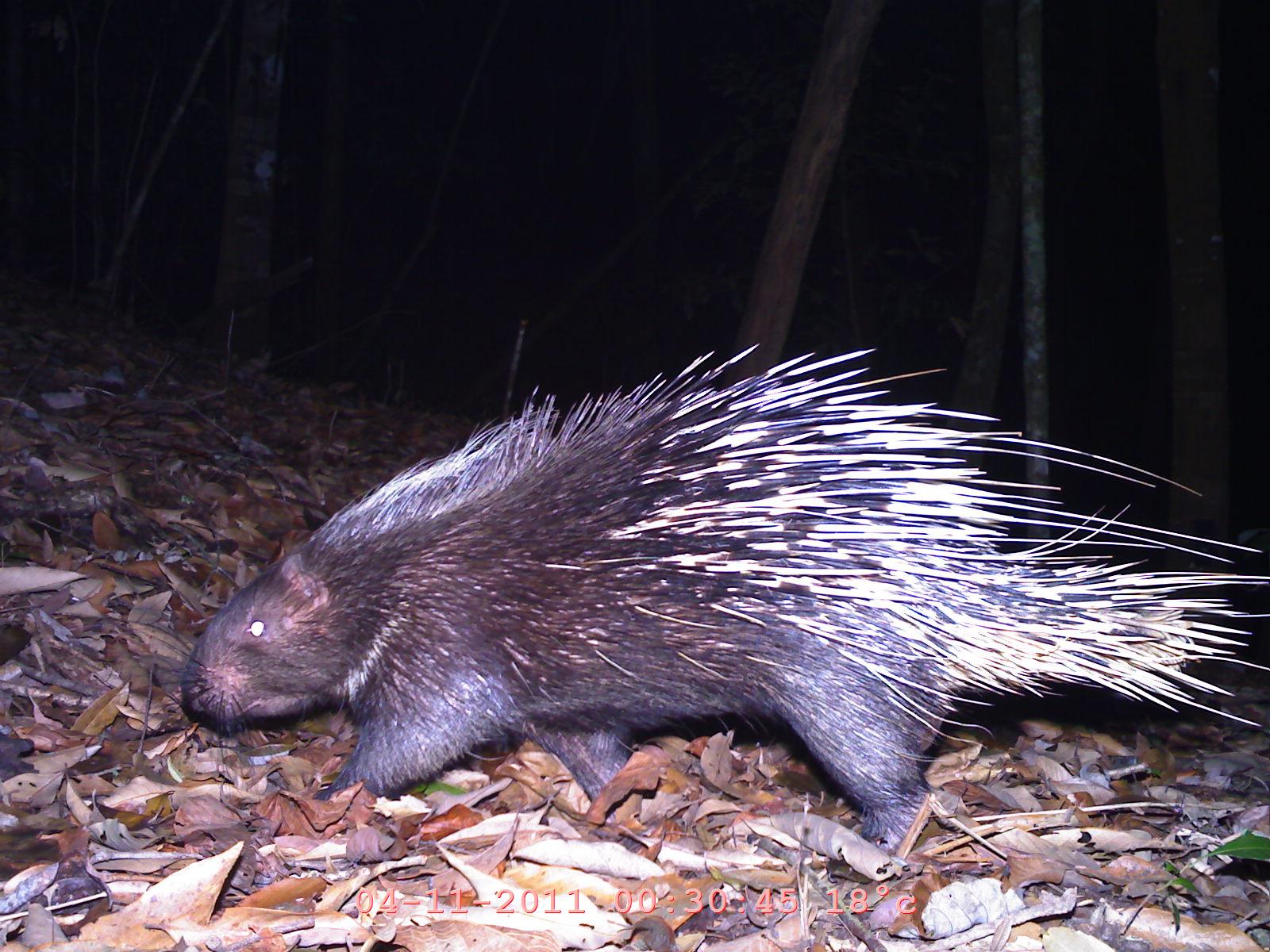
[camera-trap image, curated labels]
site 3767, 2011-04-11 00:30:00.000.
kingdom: Animalia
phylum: Chordata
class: Mammalia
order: Rodentia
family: Hystricidae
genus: Hystrix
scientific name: Hystrix brachyura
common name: east asian porcupine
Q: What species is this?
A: Hystrix brachyura (east asian porcupine).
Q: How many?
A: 1.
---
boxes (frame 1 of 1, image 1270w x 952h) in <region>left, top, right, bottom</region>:
hystrix brachyura: <region>116, 341, 1270, 858</region>